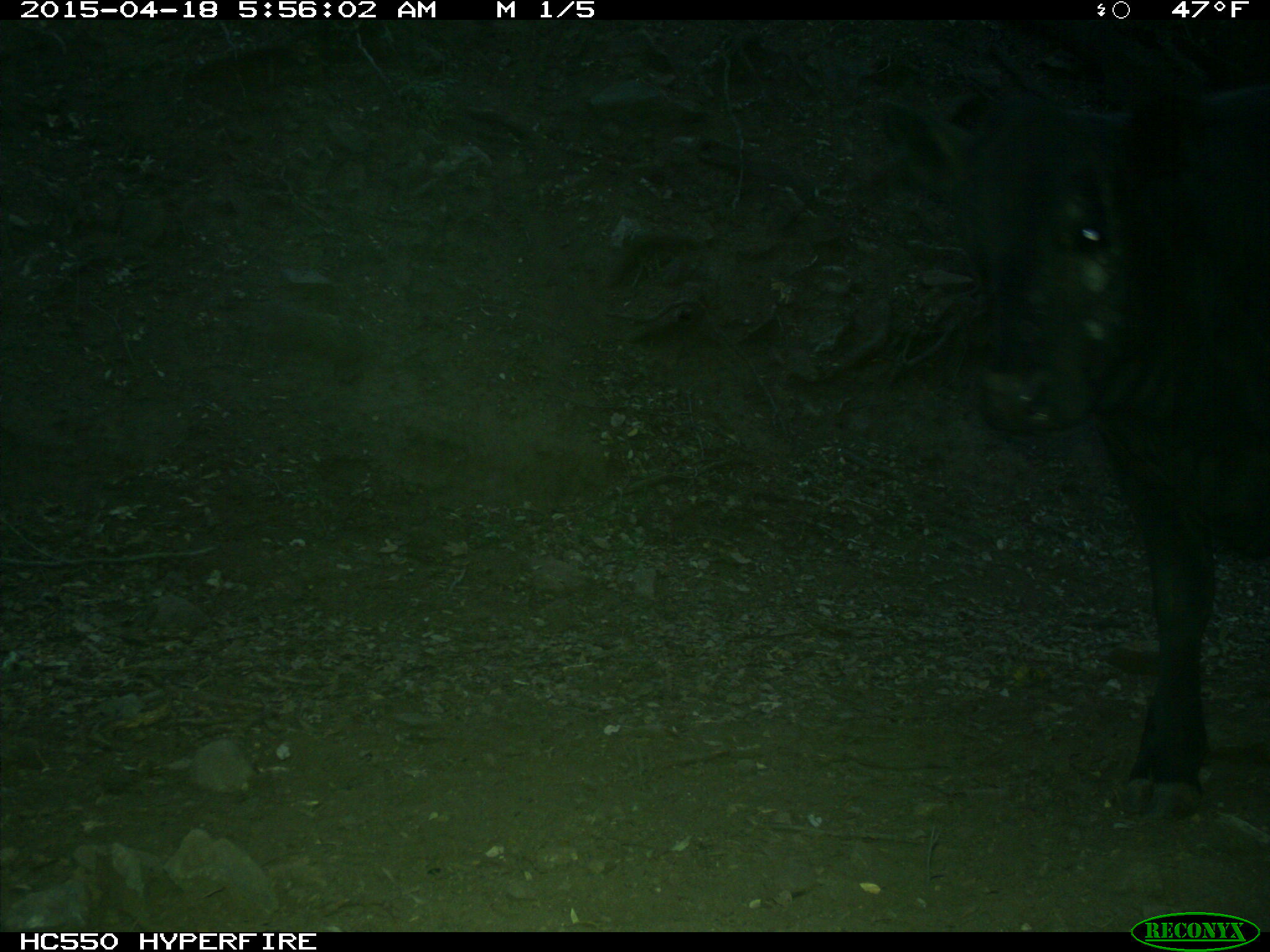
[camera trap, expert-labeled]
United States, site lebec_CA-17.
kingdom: Animalia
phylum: Chordata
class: Mammalia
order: Artiodactyla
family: Bovidae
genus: Bos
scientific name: Bos taurus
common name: domestic cow